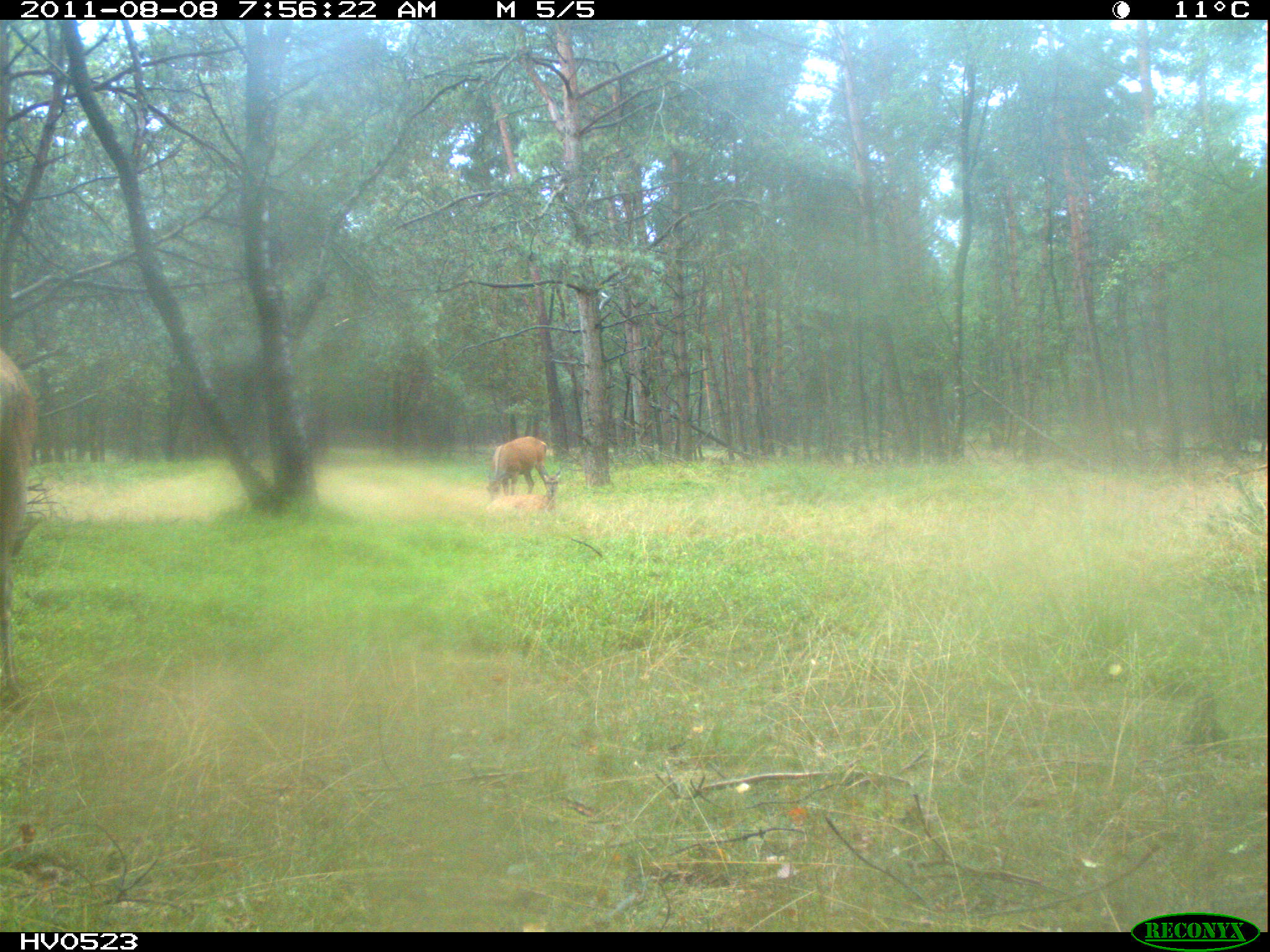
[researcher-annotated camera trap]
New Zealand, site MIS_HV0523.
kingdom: Animalia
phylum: Chordata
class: Mammalia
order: Artiodactyla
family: Cervidae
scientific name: Cervidae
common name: deer